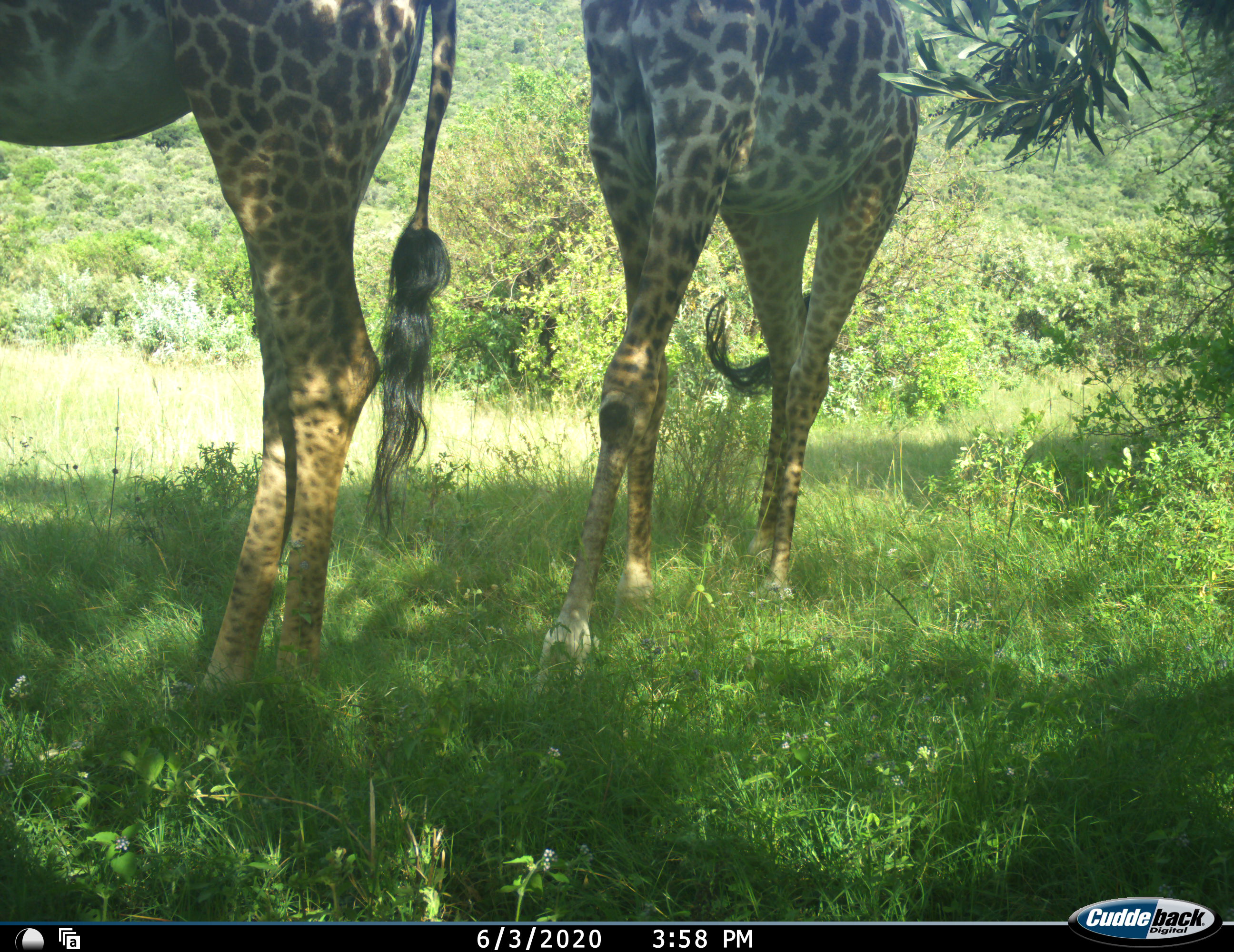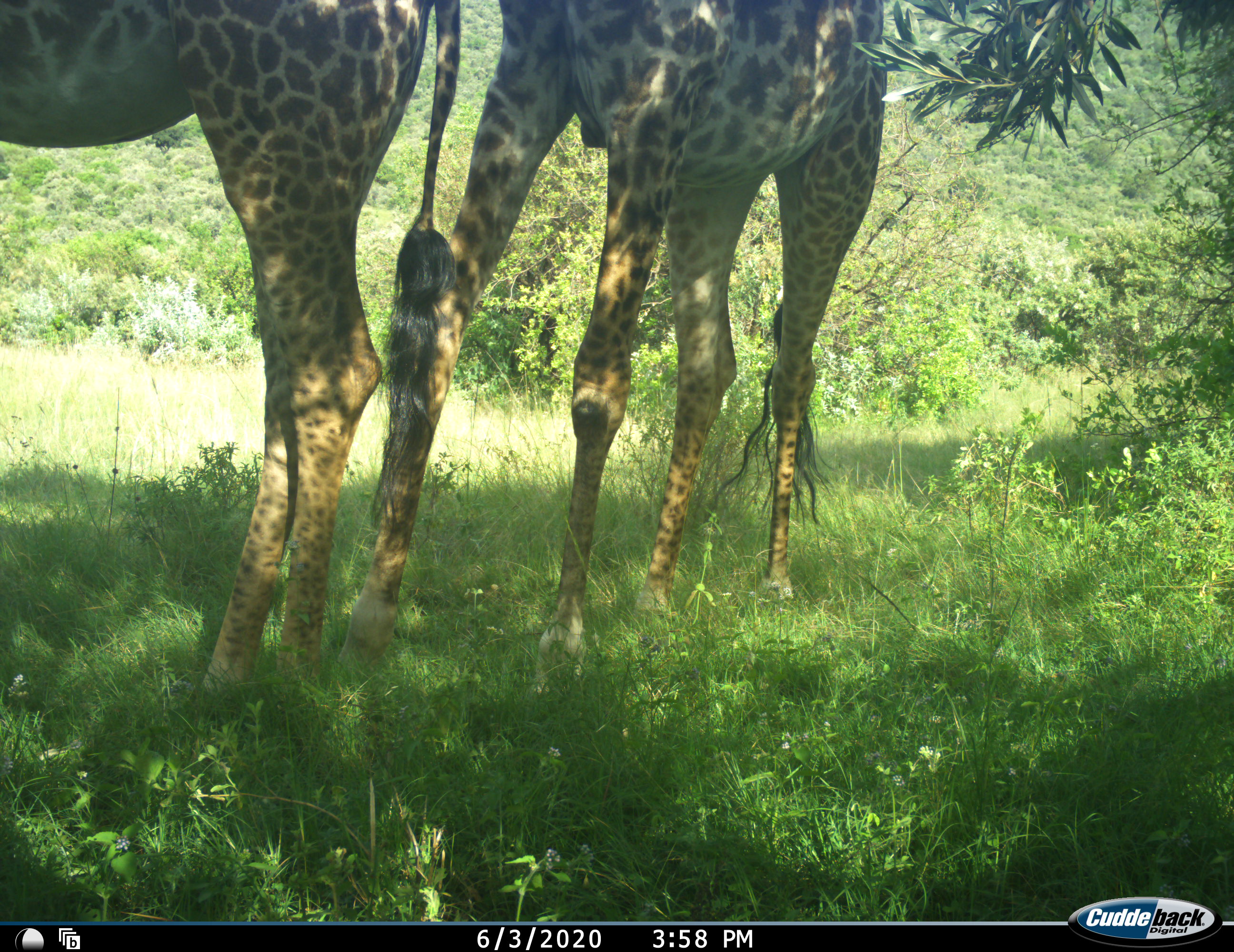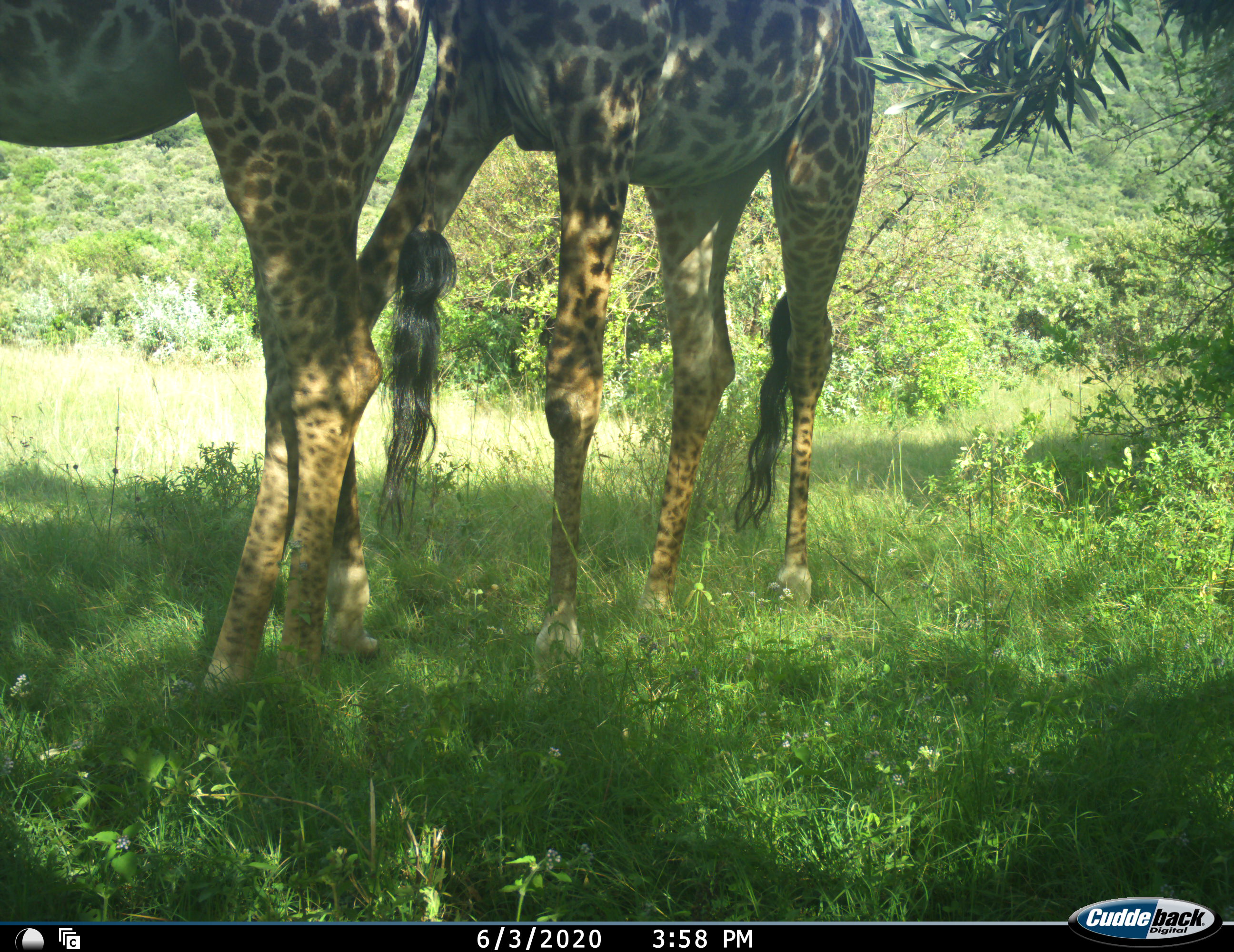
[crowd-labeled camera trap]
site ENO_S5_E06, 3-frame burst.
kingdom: Animalia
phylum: Chordata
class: Mammalia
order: Artiodactyla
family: Giraffidae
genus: Giraffa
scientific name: Giraffa camelopardalis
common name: giraffe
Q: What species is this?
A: Giraffe (Giraffa camelopardalis).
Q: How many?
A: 2.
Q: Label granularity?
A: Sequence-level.